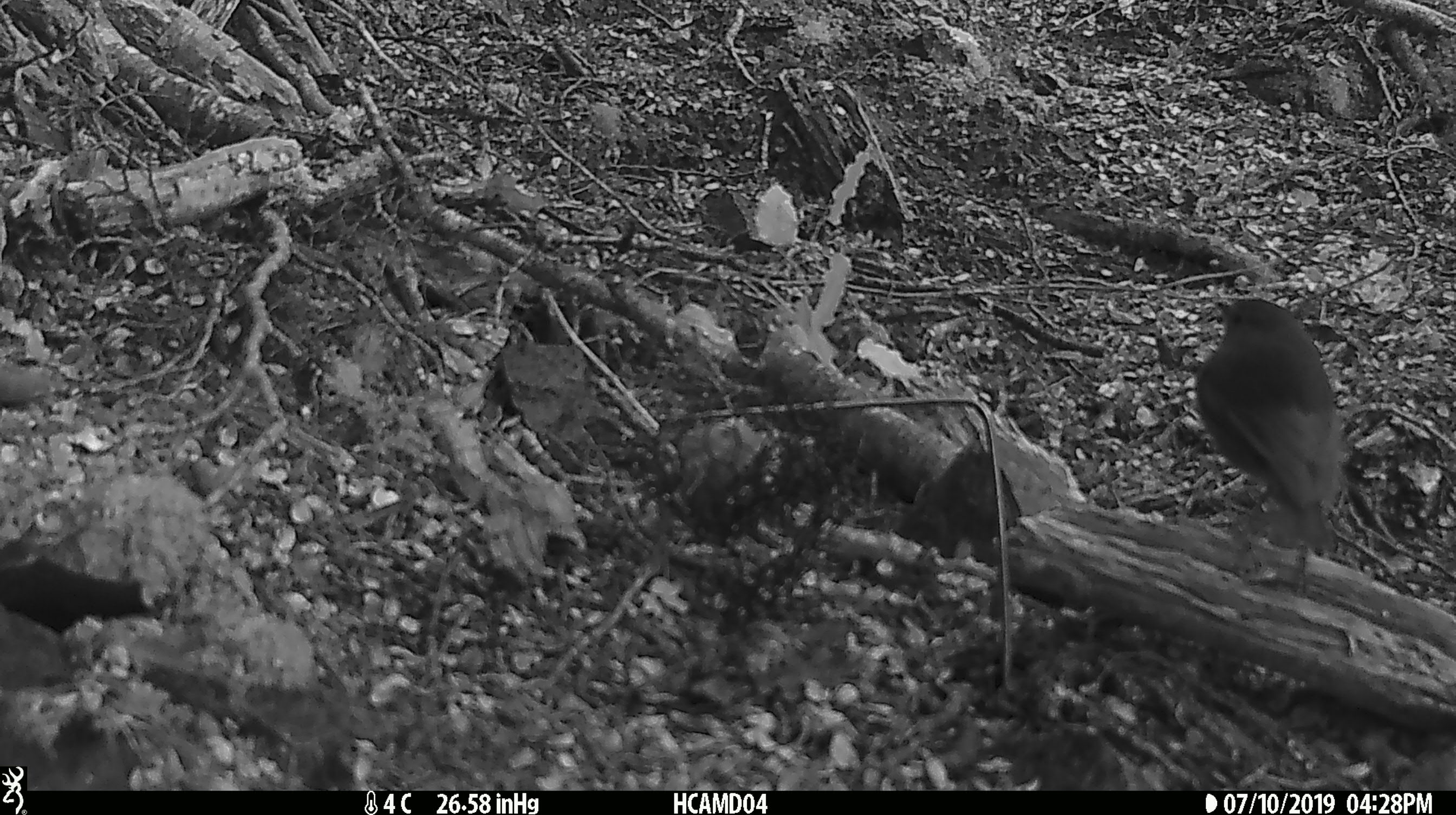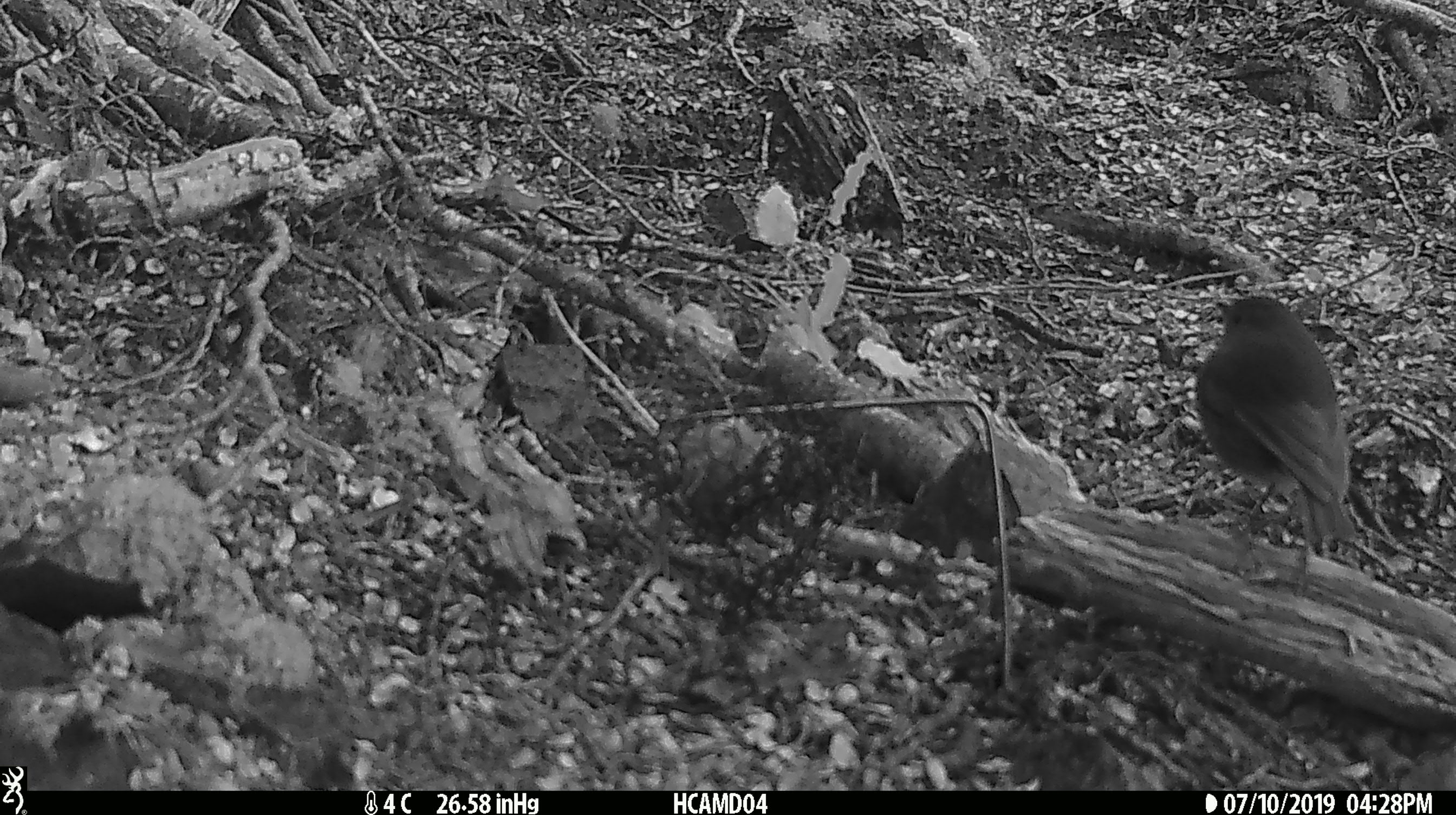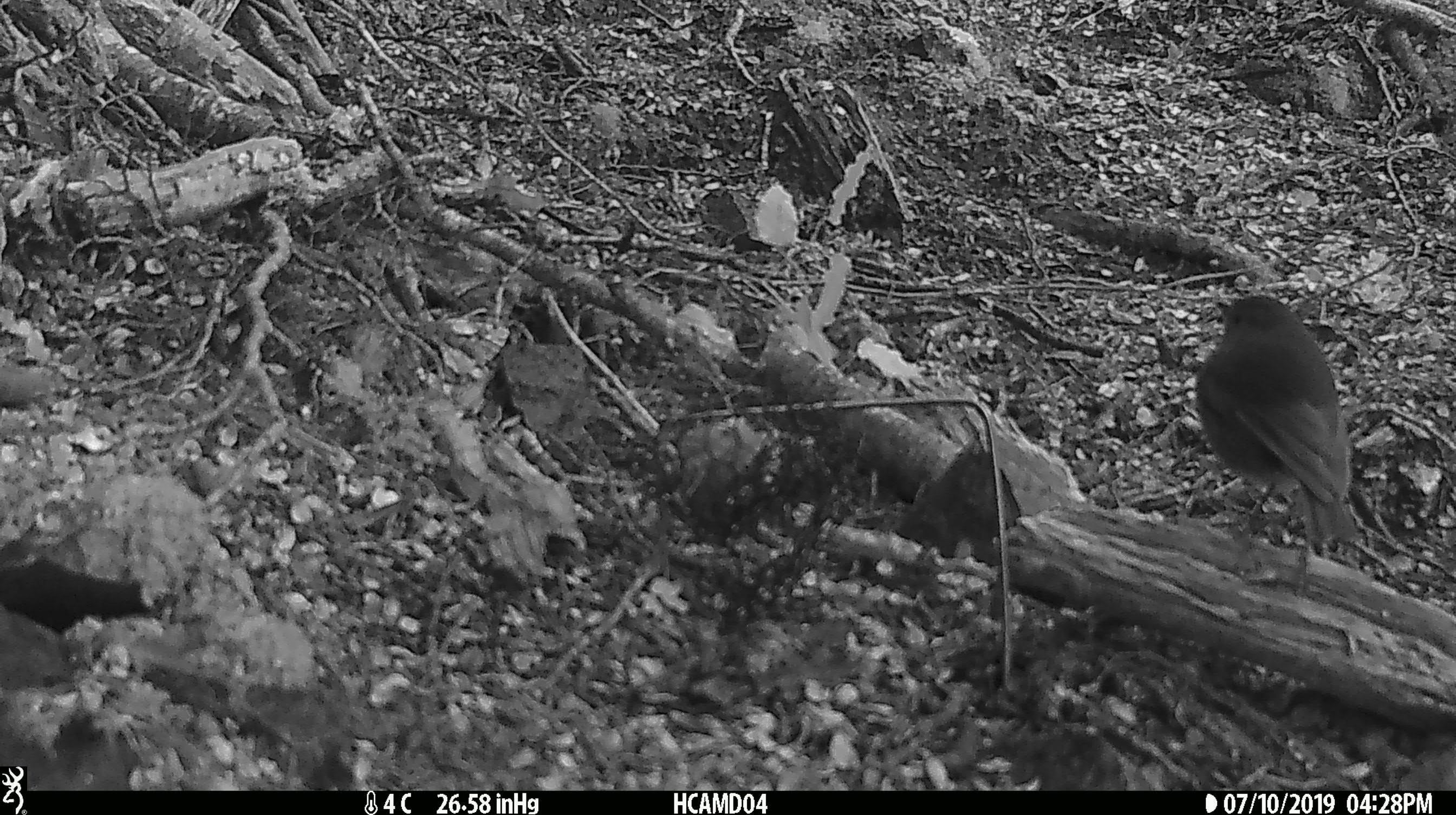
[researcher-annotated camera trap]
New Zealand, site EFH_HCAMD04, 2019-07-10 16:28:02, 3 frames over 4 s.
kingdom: Animalia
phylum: Chordata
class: Aves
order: Passeriformes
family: Petroicidae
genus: Petroica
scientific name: Petroica australis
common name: new zealand robin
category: robin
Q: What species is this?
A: Robin (new zealand robin) (Petroica australis).